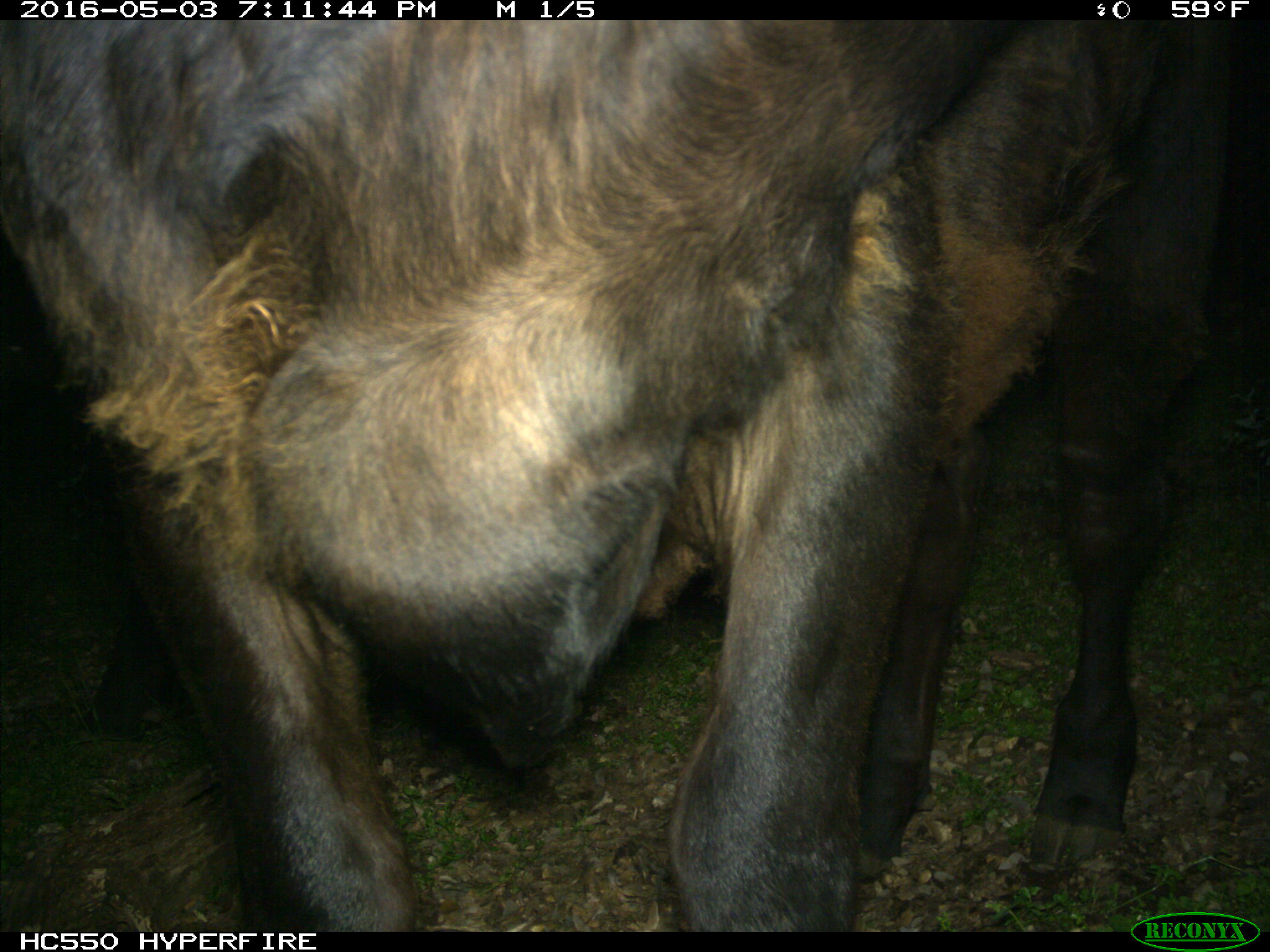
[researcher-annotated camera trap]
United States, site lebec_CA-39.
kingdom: Animalia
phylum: Chordata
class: Mammalia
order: Artiodactyla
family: Bovidae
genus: Bos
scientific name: Bos taurus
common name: domestic cow